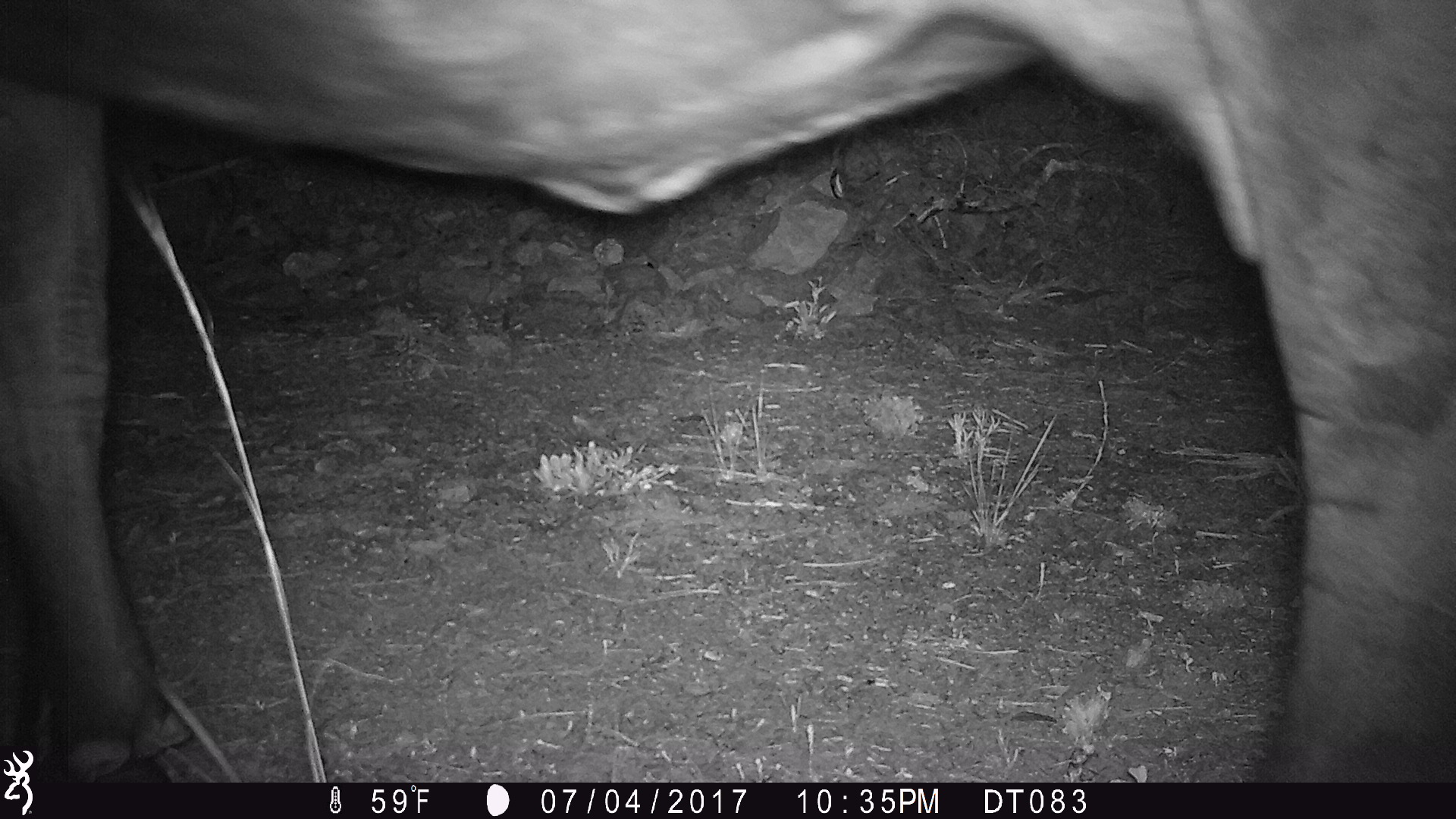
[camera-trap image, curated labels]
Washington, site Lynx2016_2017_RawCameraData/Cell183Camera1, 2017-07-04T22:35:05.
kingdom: Animalia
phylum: Chordata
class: Mammalia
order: Artiodactyla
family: Bovidae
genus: Bos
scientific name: Bos taurus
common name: domestic cattle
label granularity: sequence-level